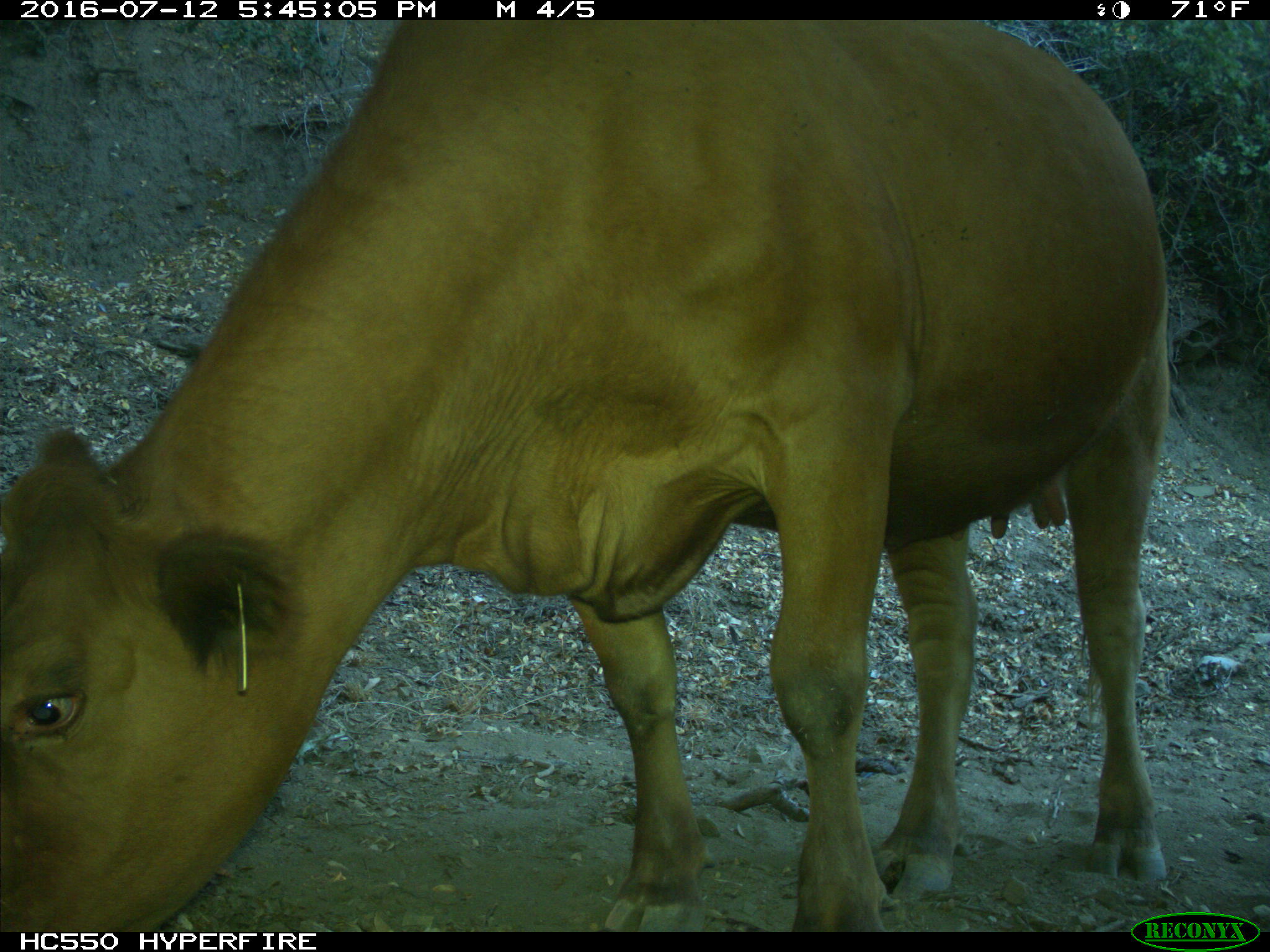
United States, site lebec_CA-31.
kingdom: Animalia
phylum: Chordata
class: Mammalia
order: Artiodactyla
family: Bovidae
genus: Bos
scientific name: Bos taurus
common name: domestic cow